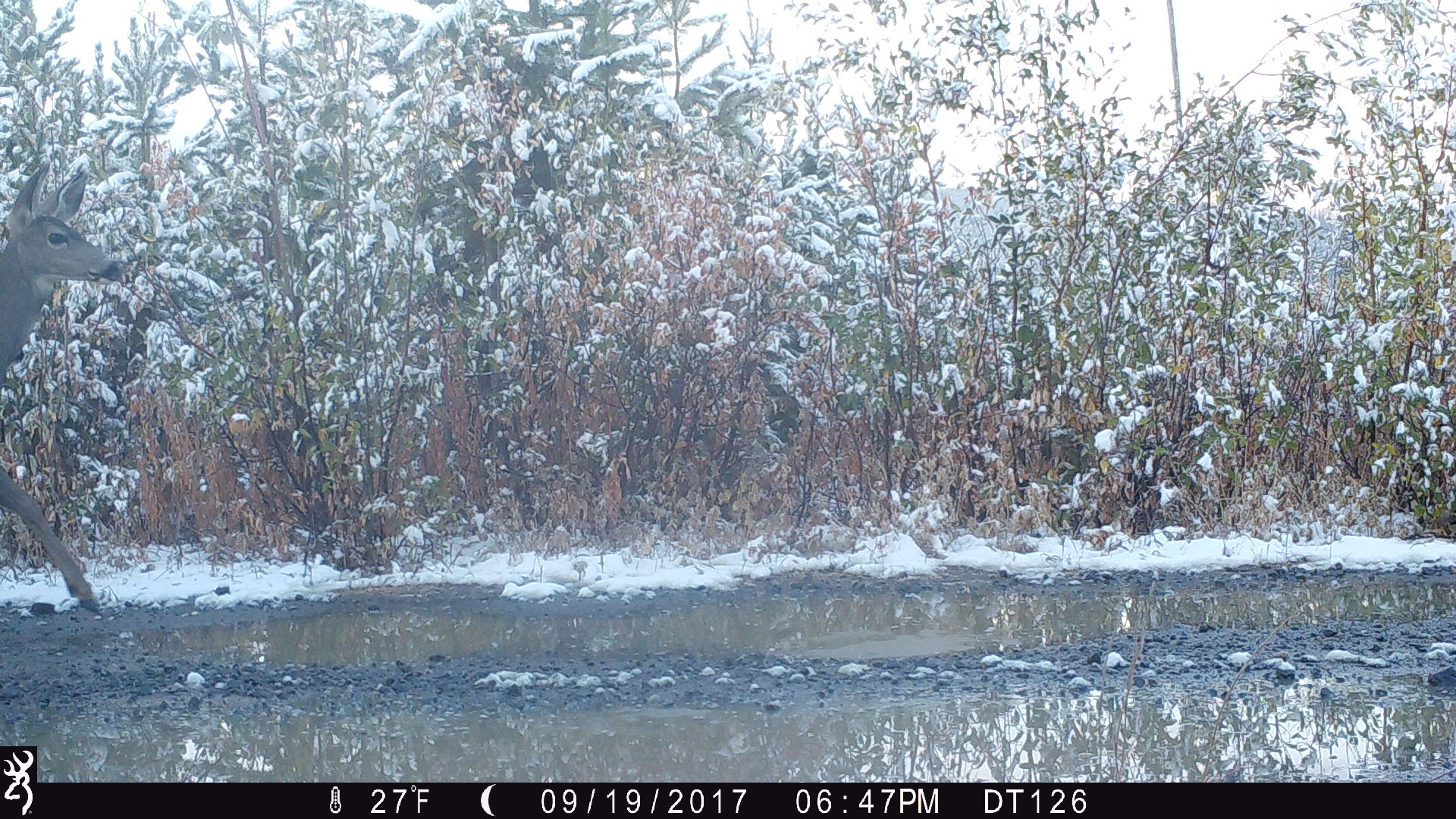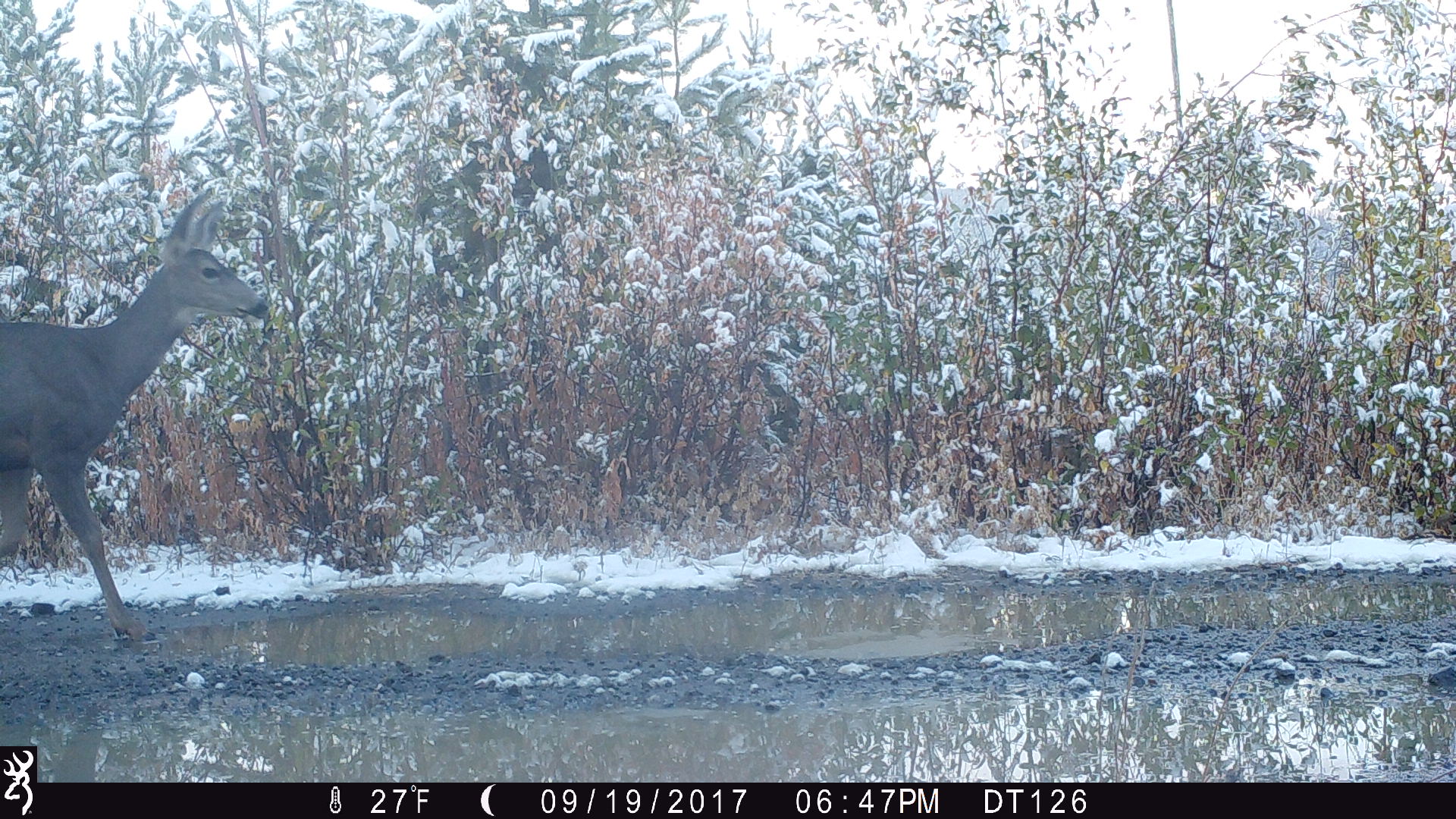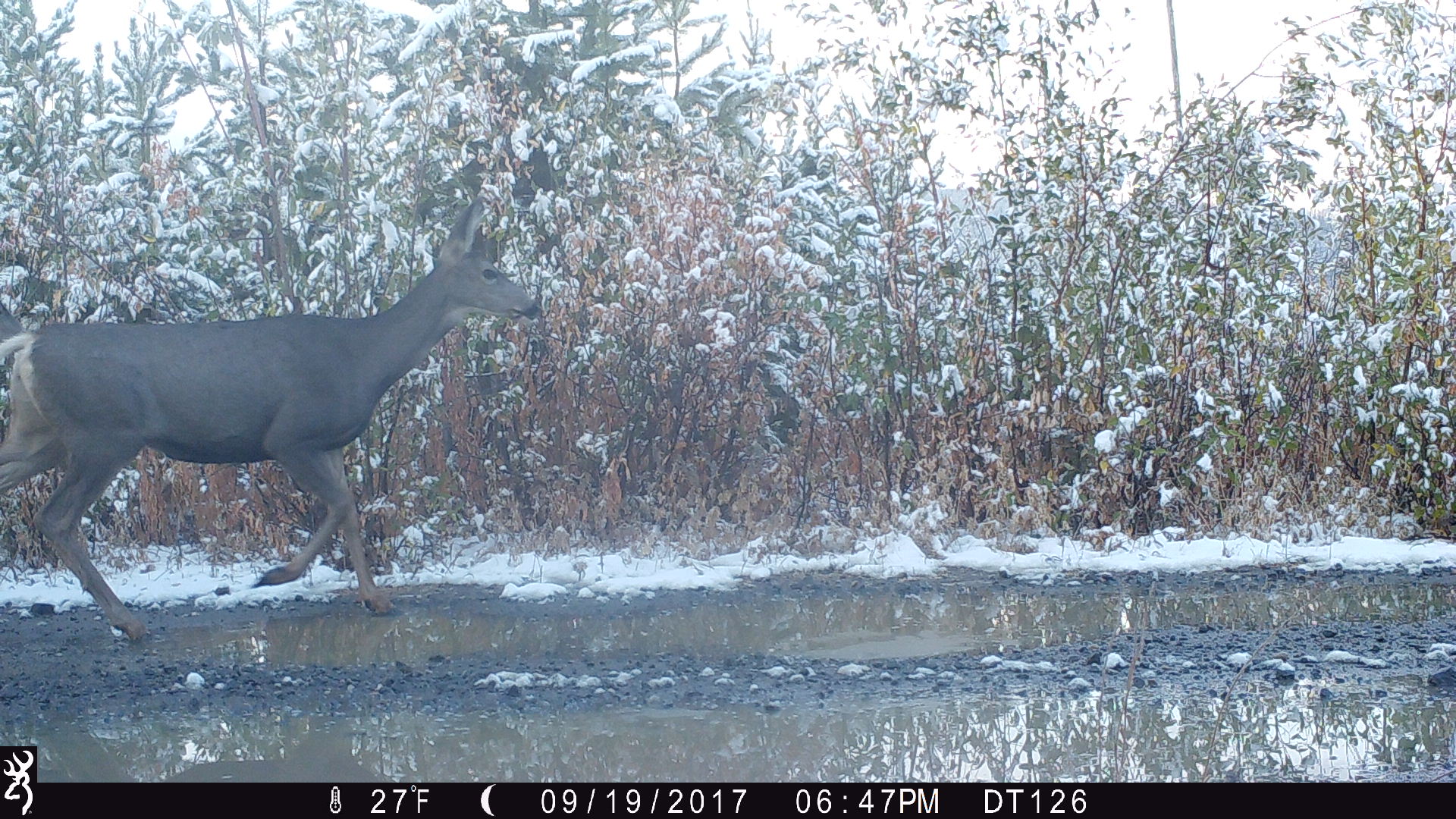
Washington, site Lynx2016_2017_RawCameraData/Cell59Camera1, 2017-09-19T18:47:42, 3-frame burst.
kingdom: Animalia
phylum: Chordata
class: Mammalia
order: Artiodactyla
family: Cervidae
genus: Odocoileus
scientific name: Odocoileus hemionus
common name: mule deer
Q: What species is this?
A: Odocoileus hemionus (mule deer).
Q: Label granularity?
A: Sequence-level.